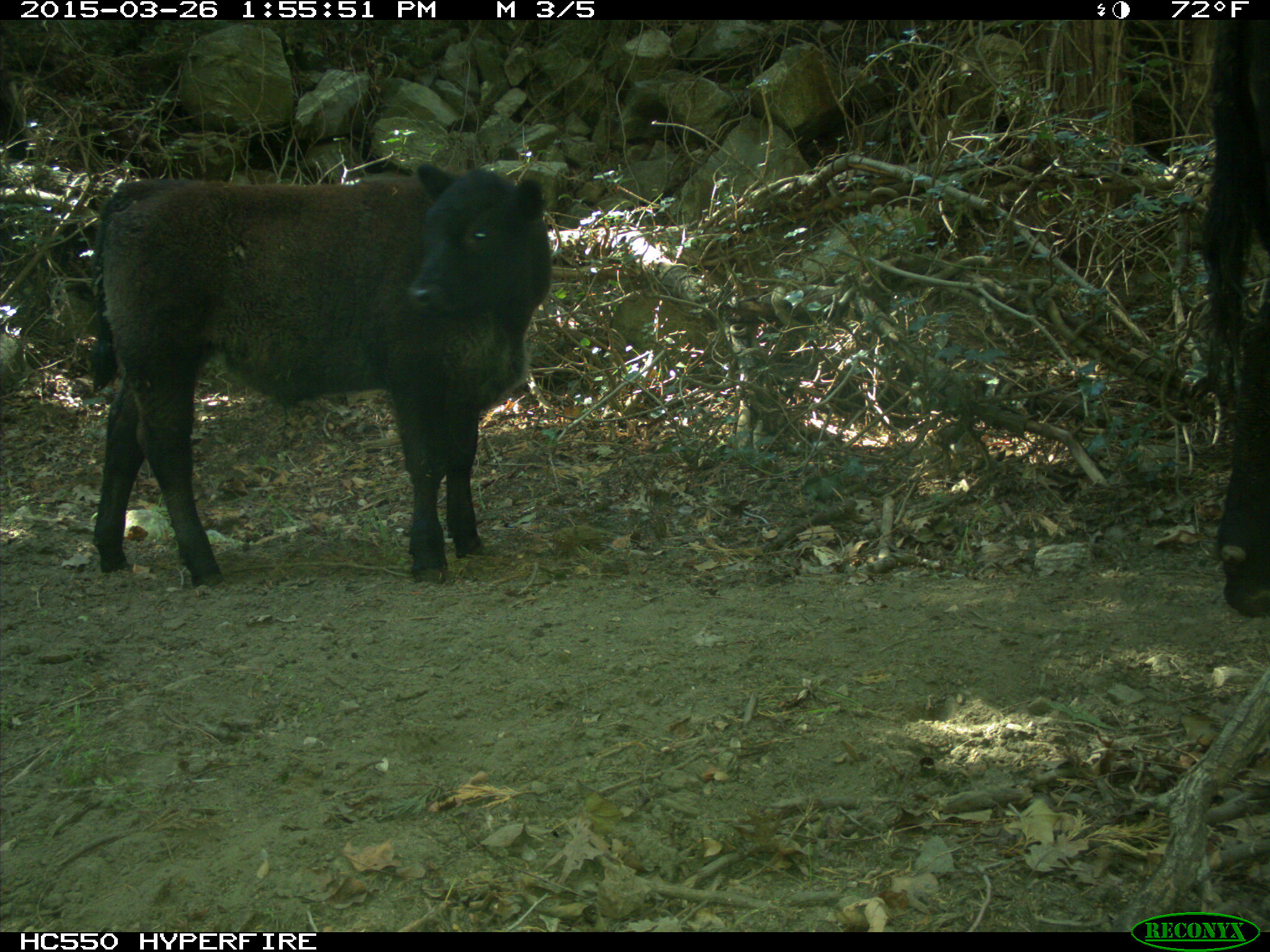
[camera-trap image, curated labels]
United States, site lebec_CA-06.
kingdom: Animalia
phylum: Chordata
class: Mammalia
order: Artiodactyla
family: Bovidae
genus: Bos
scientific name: Bos taurus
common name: domestic cow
Bos taurus (domestic cow).